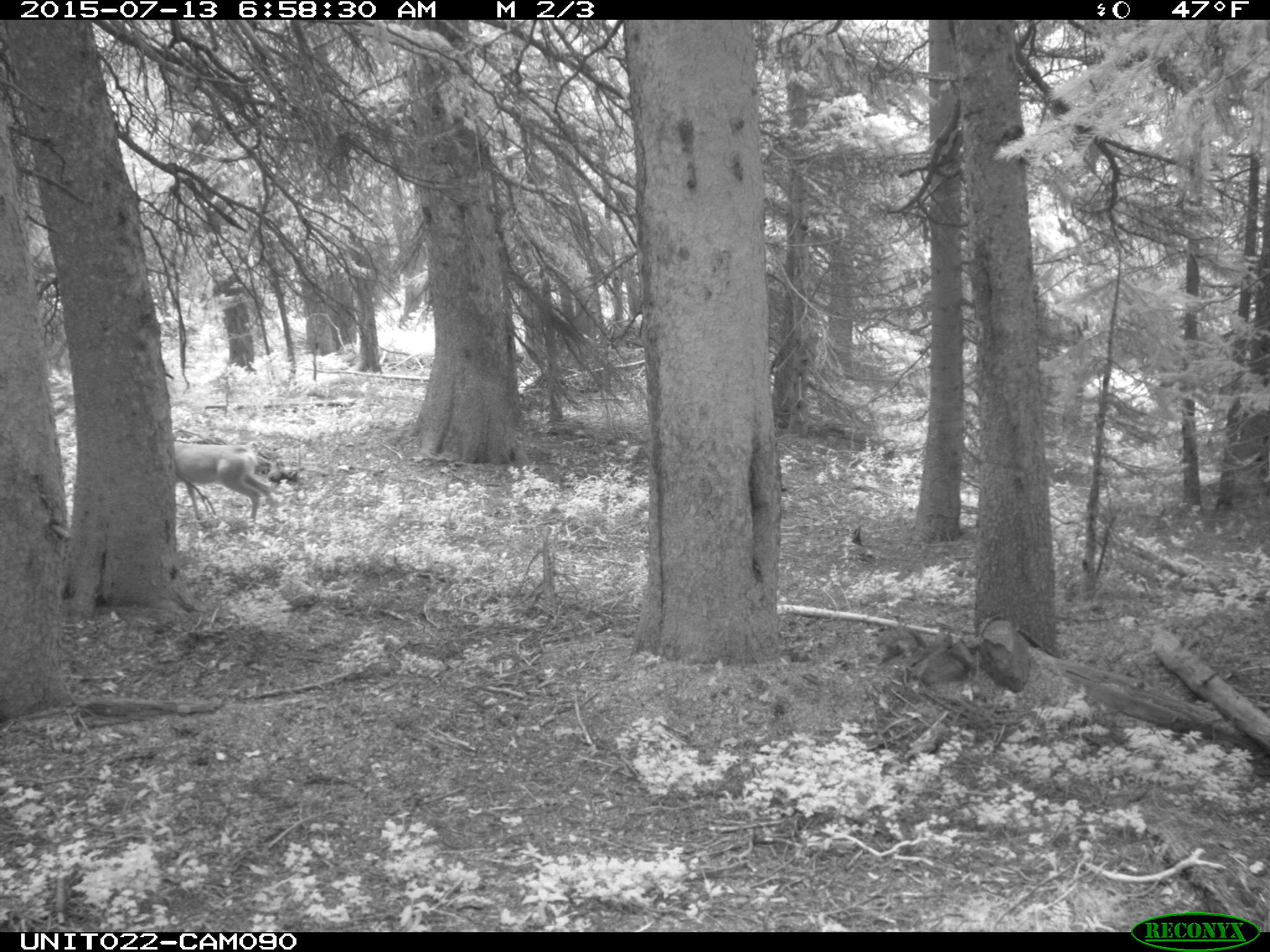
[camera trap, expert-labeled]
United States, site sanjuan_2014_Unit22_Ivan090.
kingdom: Animalia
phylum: Chordata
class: Mammalia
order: Artiodactyla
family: Cervidae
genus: Odocoileus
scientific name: Odocoileus hemionus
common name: mule deer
Odocoileus hemionus (mule deer).